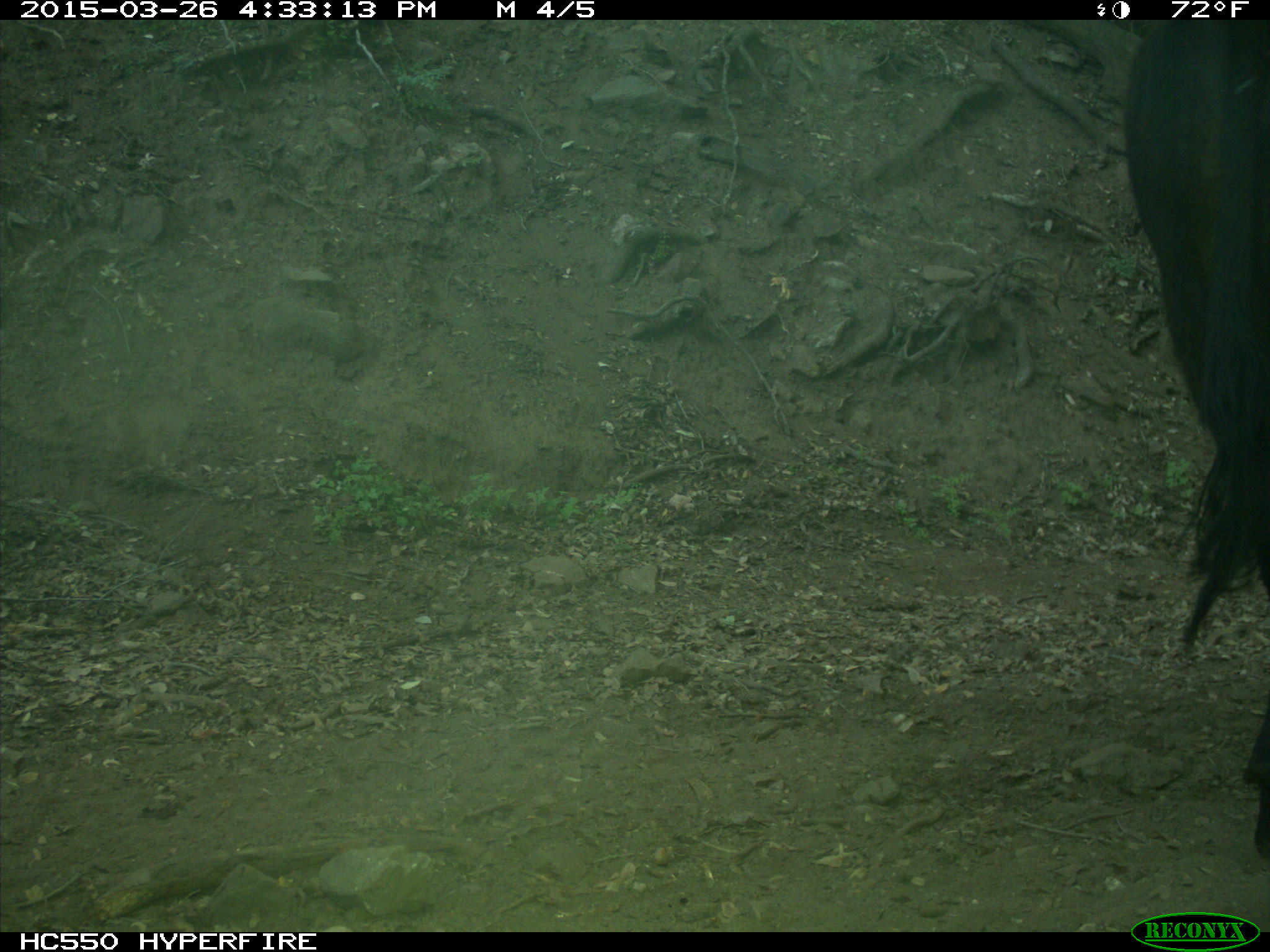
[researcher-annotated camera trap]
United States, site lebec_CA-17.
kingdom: Animalia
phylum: Chordata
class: Mammalia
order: Artiodactyla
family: Bovidae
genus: Bos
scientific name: Bos taurus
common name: domestic cow